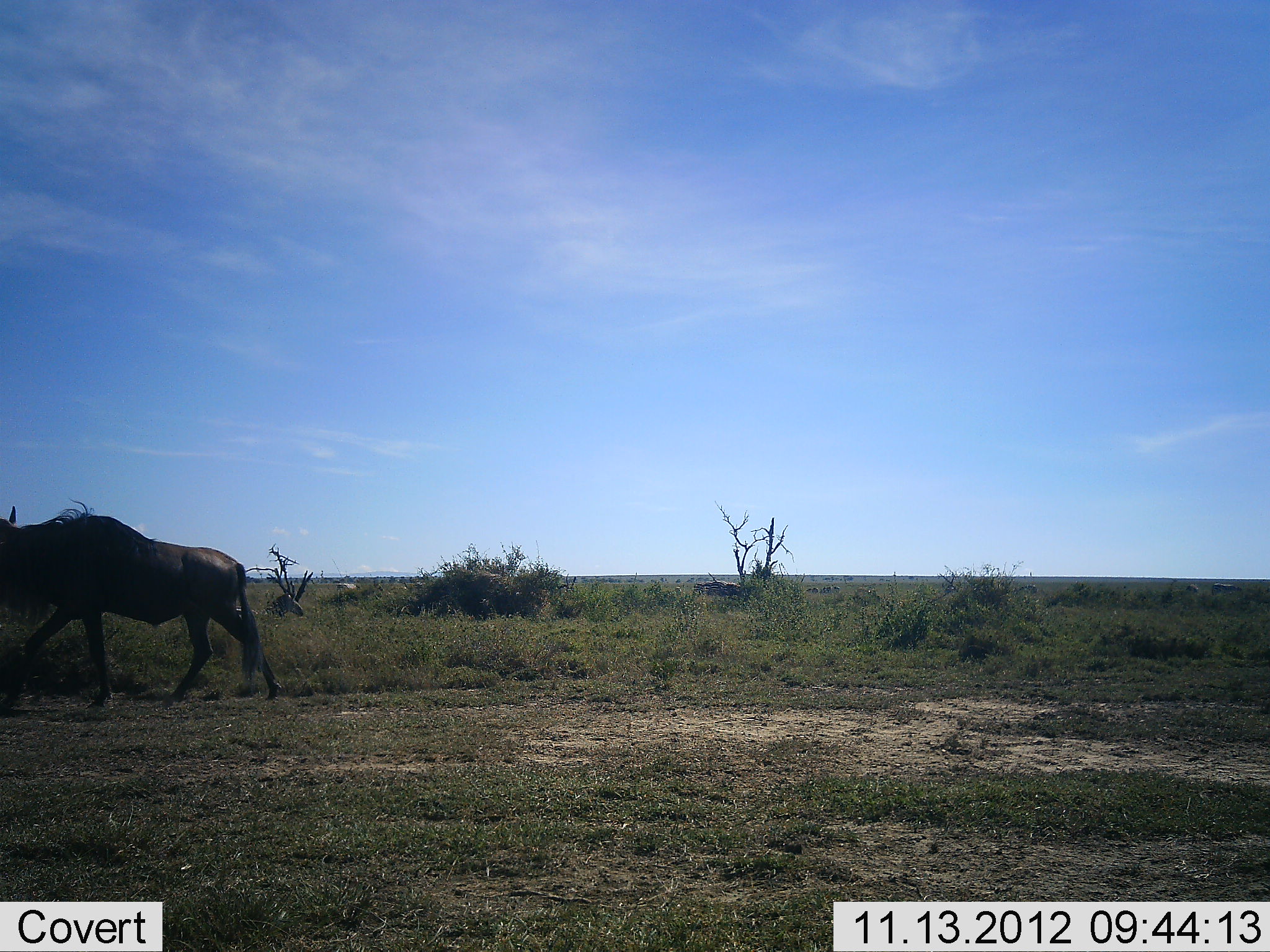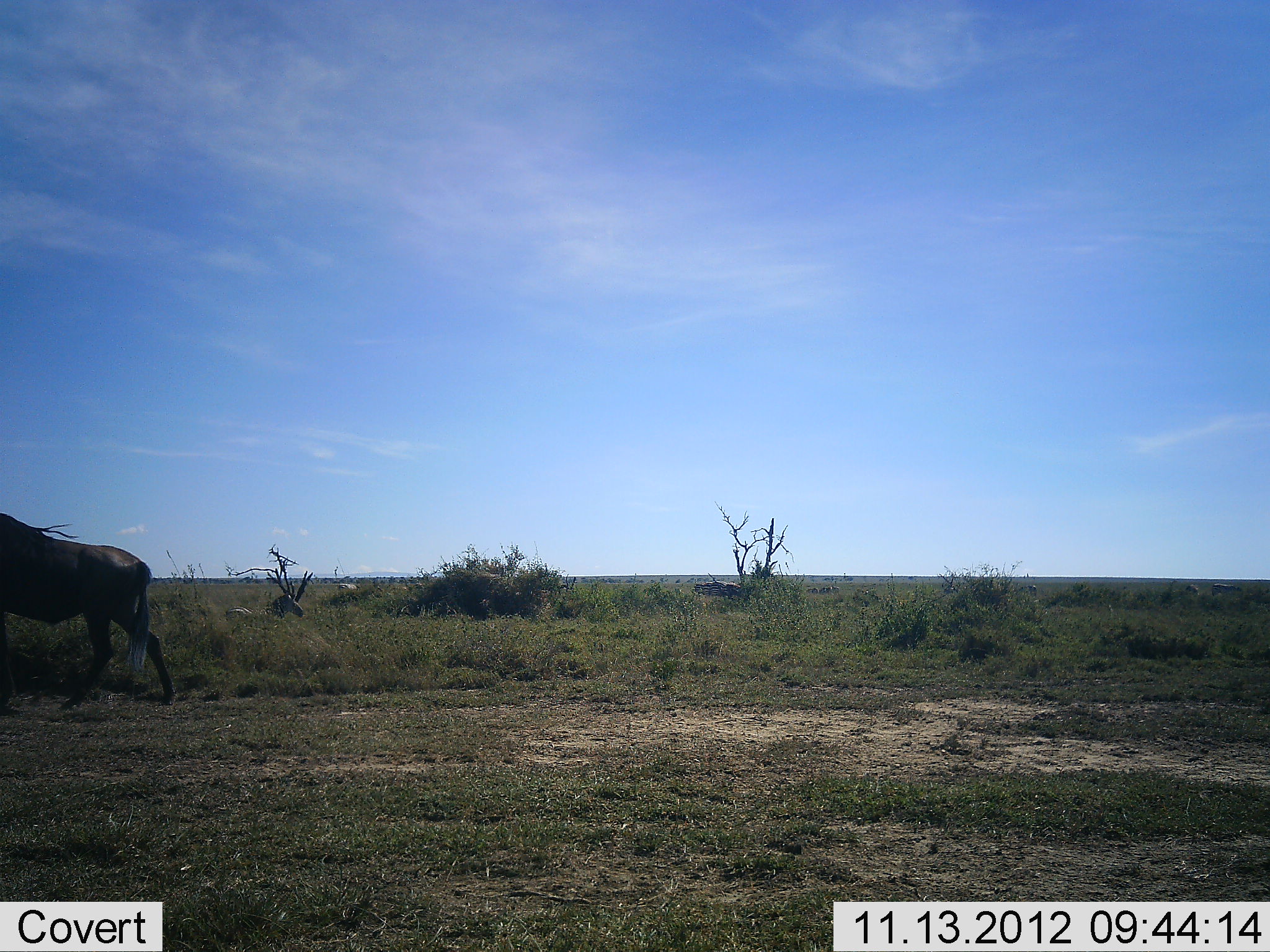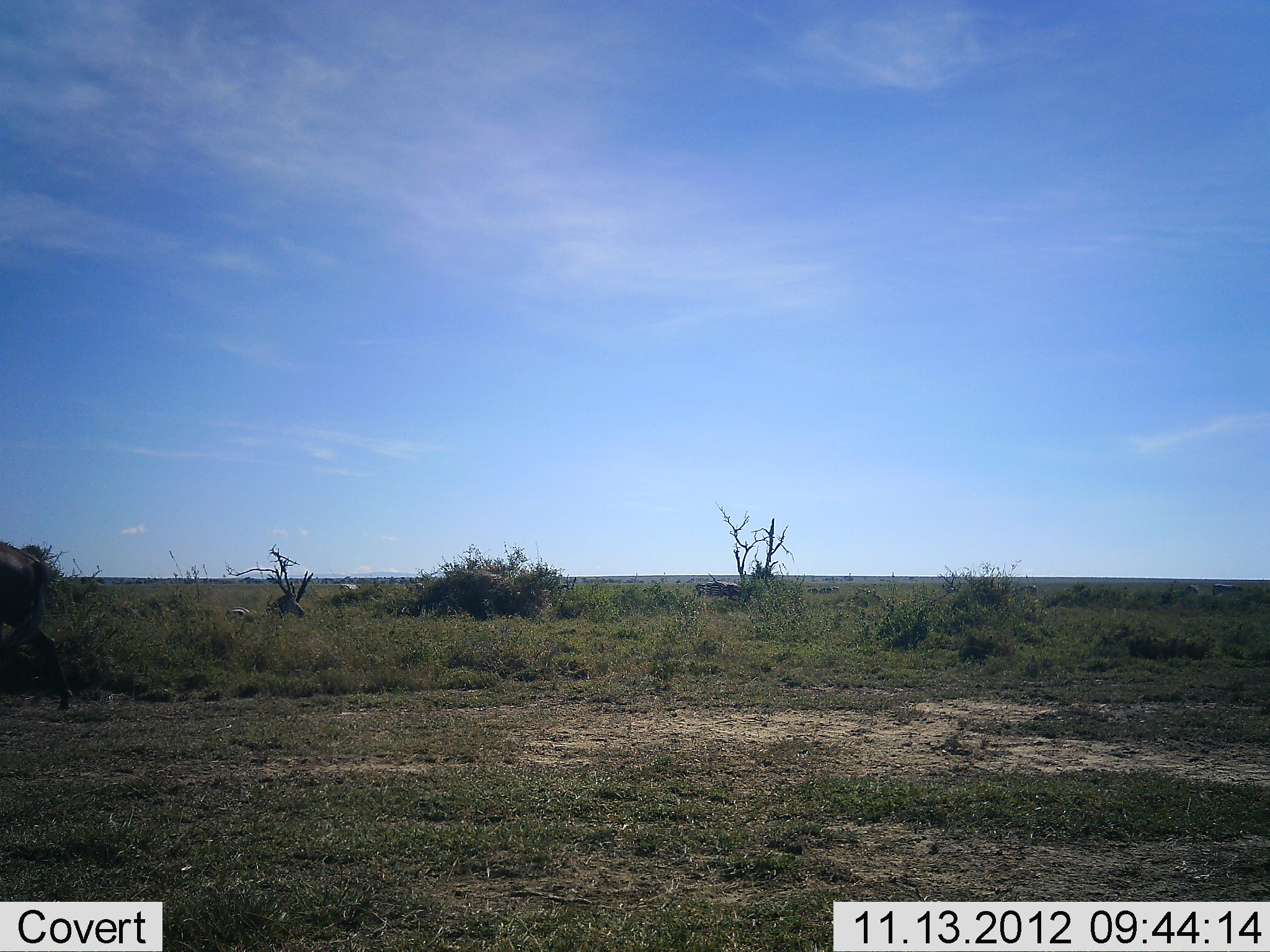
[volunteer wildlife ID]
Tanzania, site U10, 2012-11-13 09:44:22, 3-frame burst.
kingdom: Animalia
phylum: Chordata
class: Mammalia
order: Artiodactyla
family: Bovidae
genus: Connochaetes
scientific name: Connochaetes taurinus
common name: blue wildebeest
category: wildebeest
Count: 1.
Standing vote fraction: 0%.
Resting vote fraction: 0%.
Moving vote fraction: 100%.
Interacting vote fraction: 0%.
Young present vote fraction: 0%.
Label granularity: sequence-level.